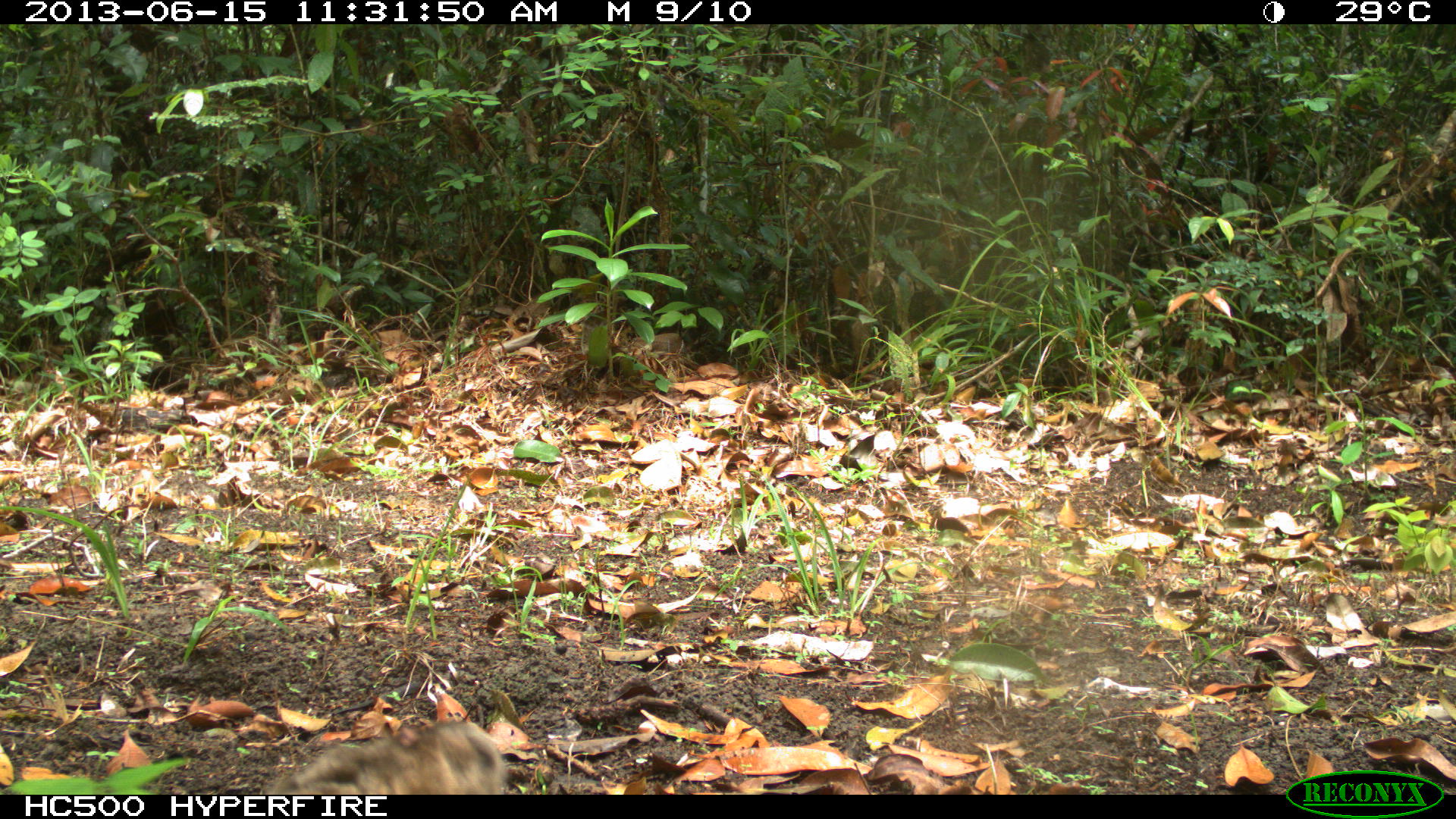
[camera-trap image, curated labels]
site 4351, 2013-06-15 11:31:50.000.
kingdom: Animalia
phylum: Chordata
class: Mammalia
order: Carnivora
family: Felidae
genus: Puma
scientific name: Puma concolor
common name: mountain lion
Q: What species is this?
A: Puma concolor (mountain lion).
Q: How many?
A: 2.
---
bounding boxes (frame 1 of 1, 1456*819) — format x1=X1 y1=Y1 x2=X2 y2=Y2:
puma concolor: x1=265 y1=721 x2=509 y2=794